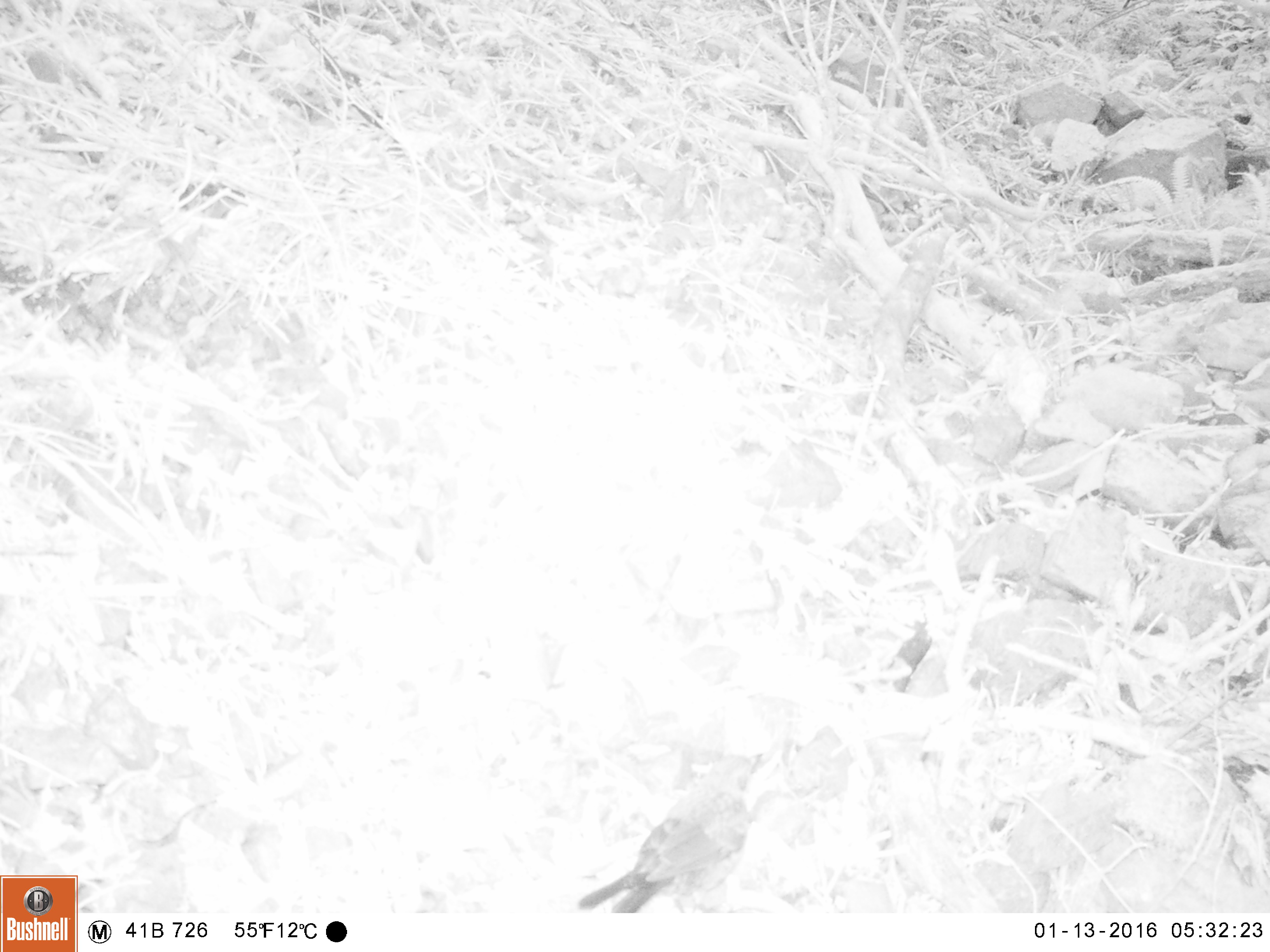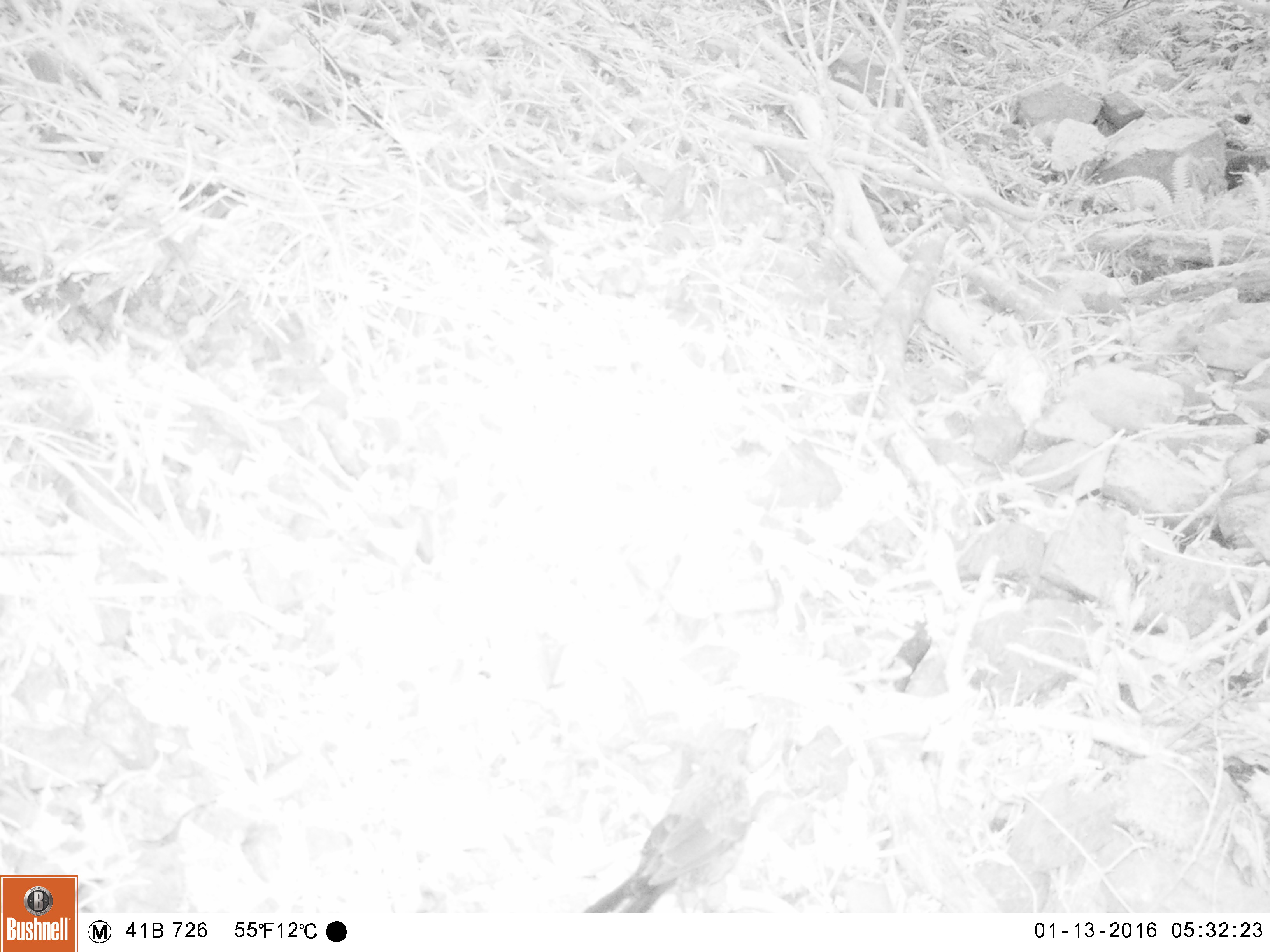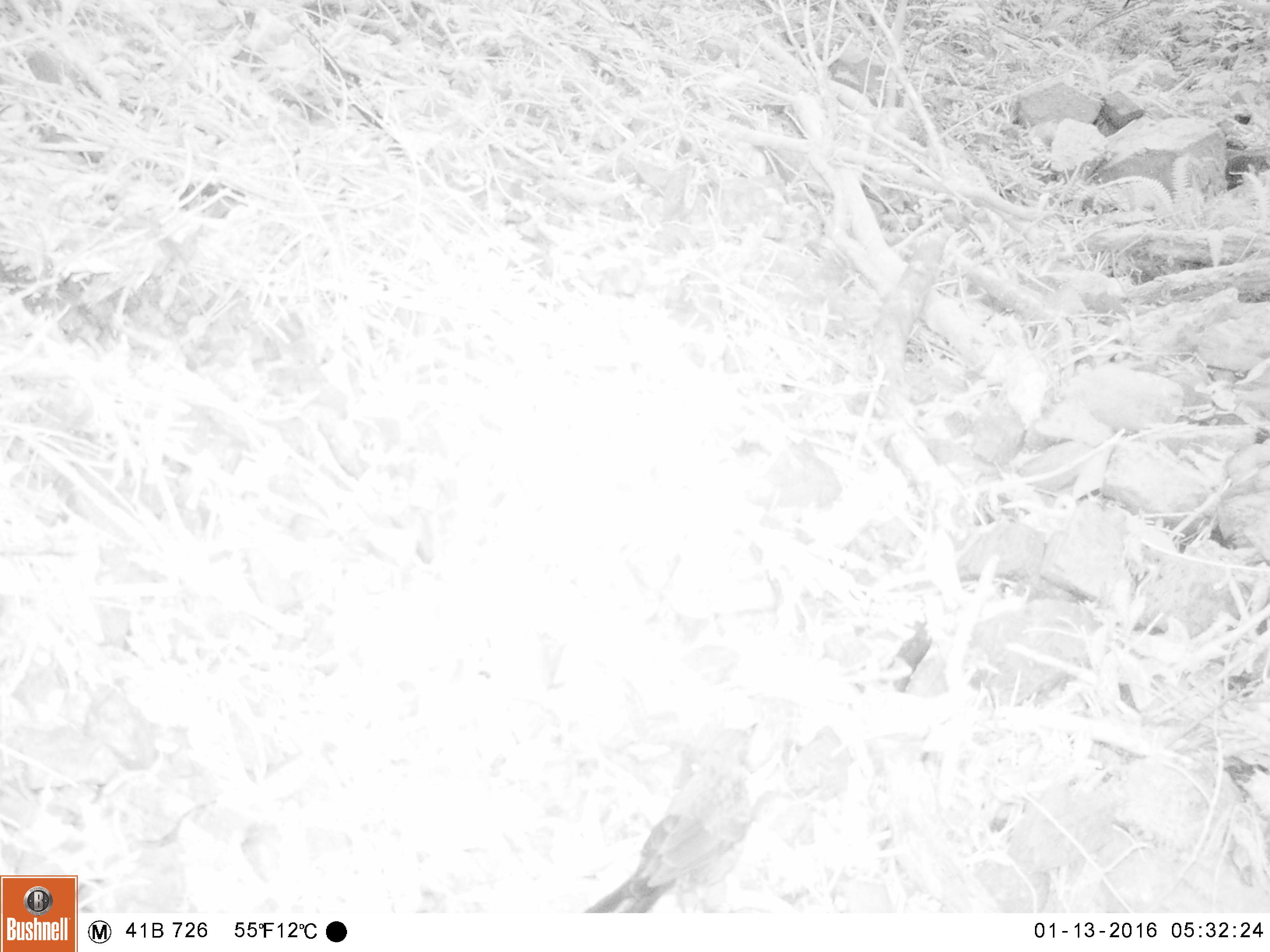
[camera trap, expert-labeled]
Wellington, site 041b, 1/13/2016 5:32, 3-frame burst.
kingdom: Animalia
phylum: Chordata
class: Aves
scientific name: Aves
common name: bird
Bird (Aves).